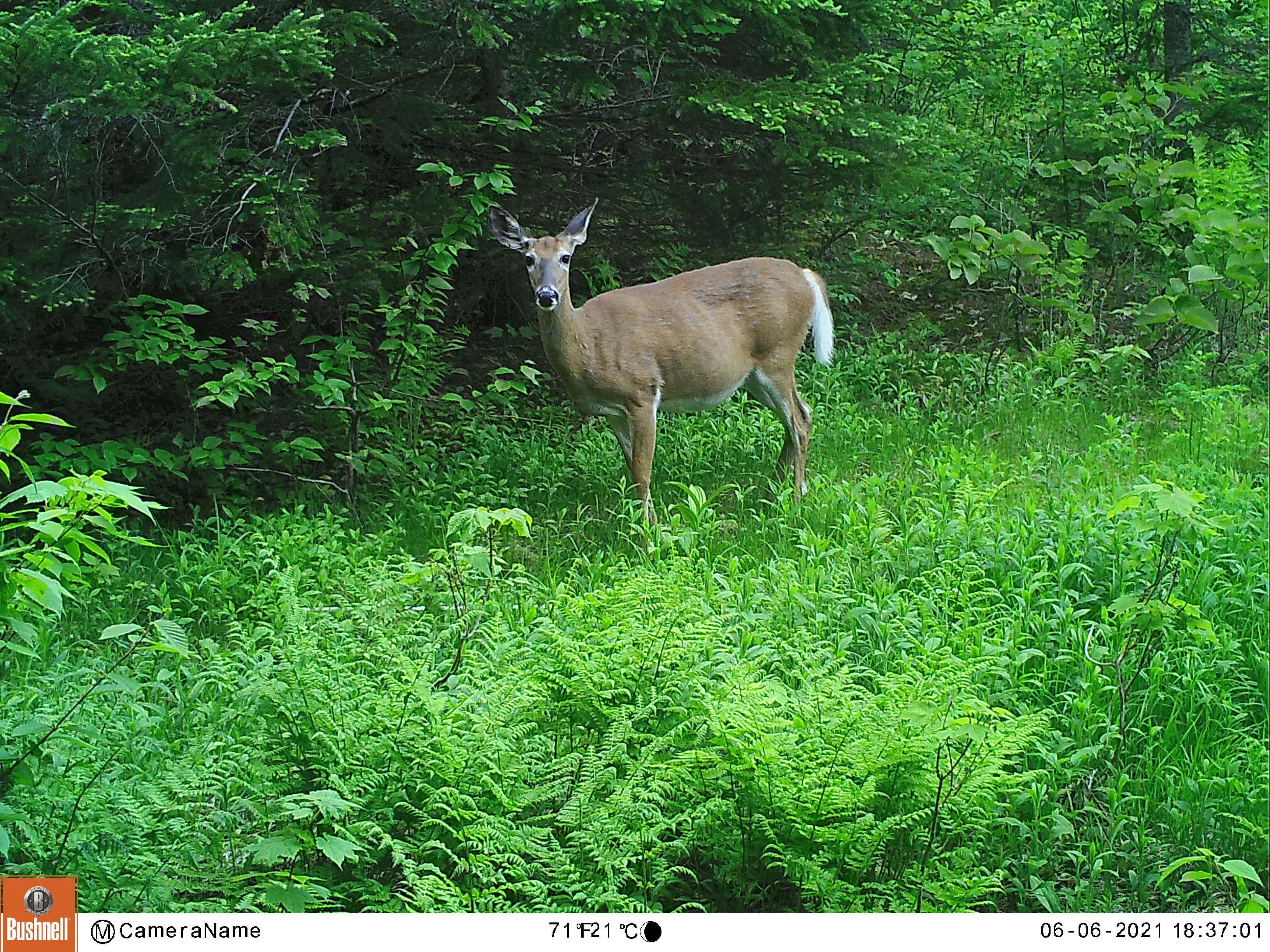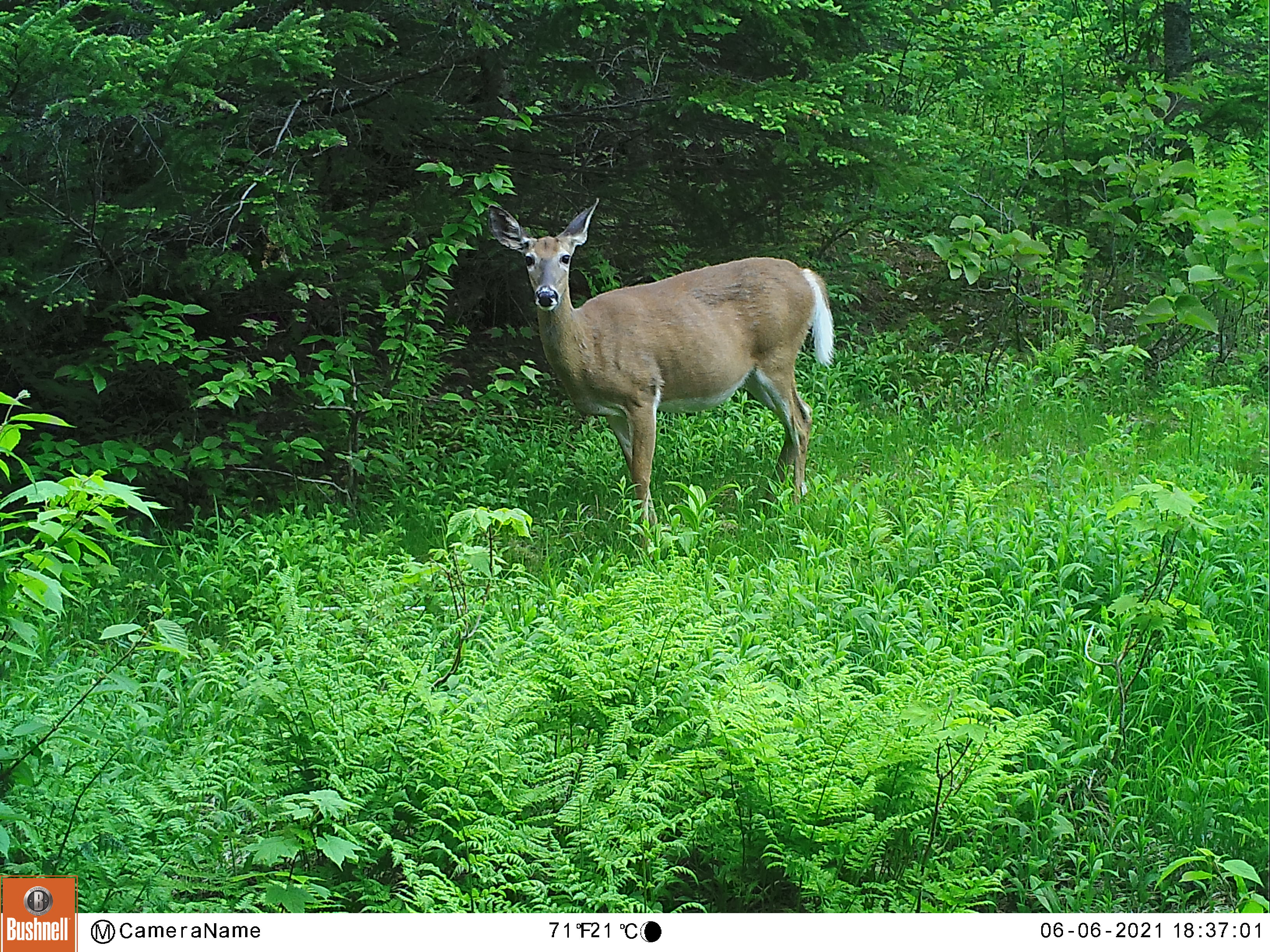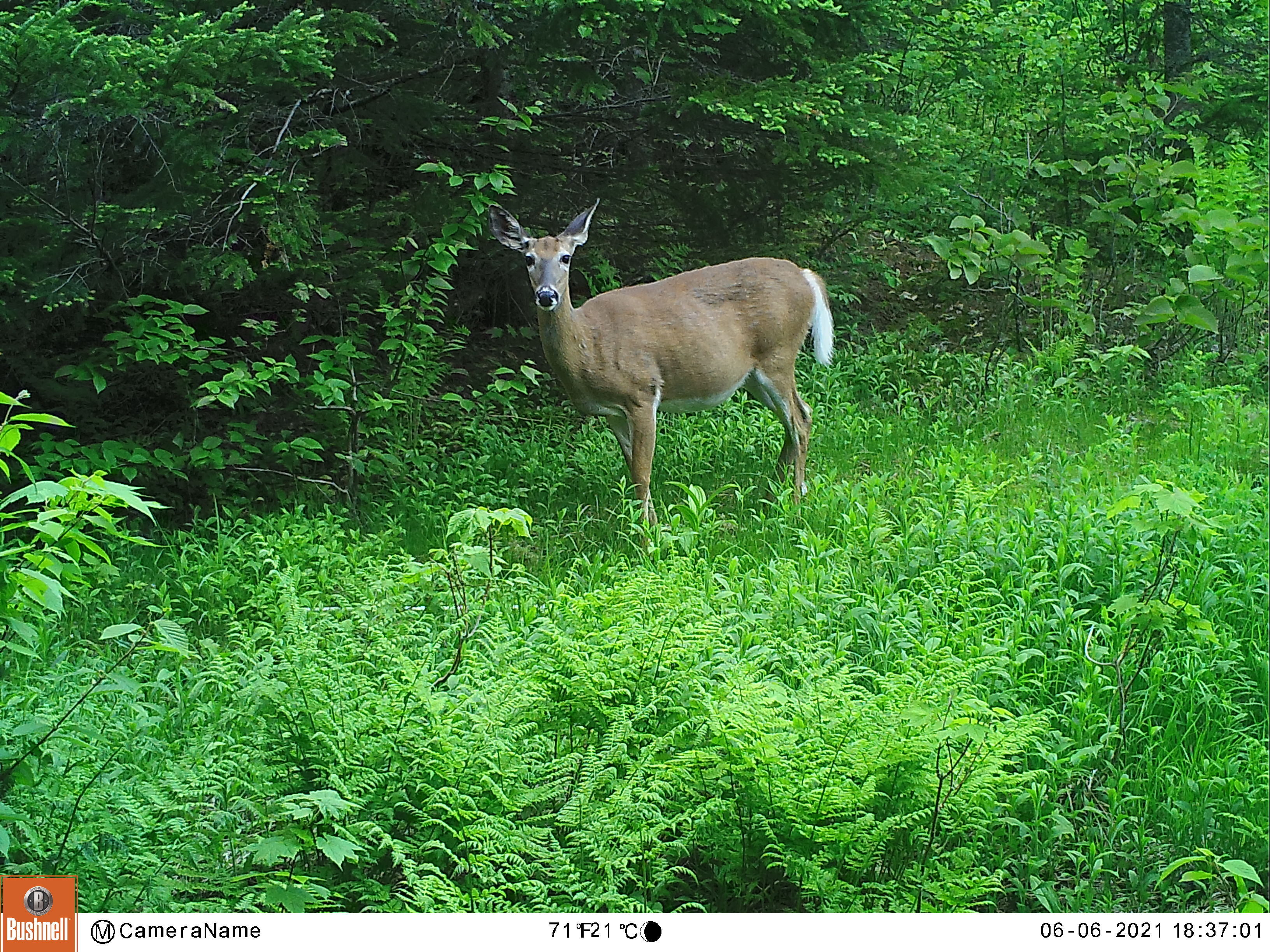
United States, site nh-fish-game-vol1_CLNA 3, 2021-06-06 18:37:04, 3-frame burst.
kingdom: Animalia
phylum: Chordata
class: Mammalia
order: Artiodactyla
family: Cervidae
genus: Odocoileus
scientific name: Odocoileus virginianus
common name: white-tailed deer